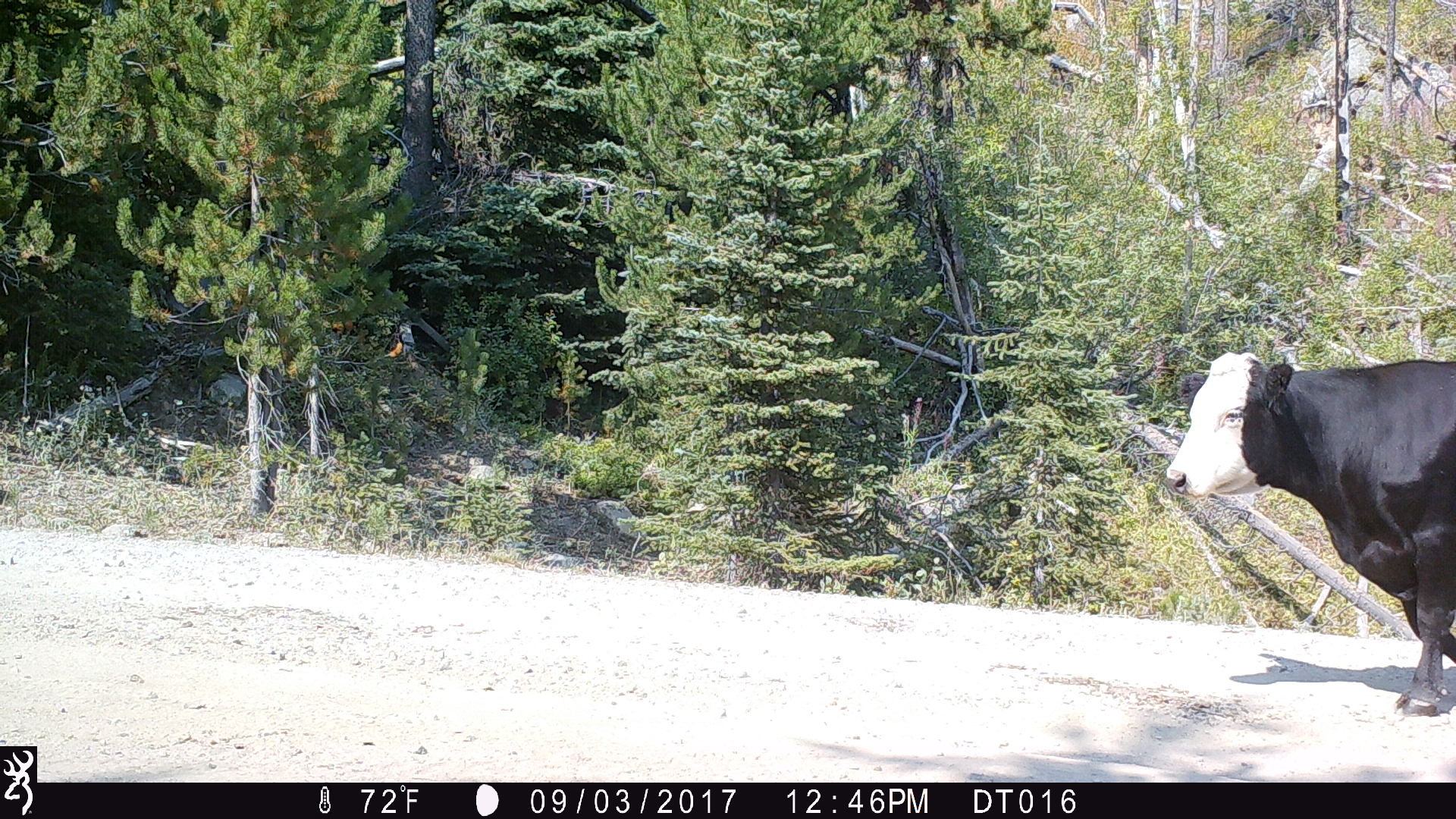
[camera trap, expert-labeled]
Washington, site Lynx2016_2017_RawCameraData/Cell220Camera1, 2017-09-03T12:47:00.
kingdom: Animalia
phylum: Chordata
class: Mammalia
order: Artiodactyla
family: Bovidae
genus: Bos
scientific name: Bos taurus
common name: domestic cattle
Domestic cattle (Bos taurus). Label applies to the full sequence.